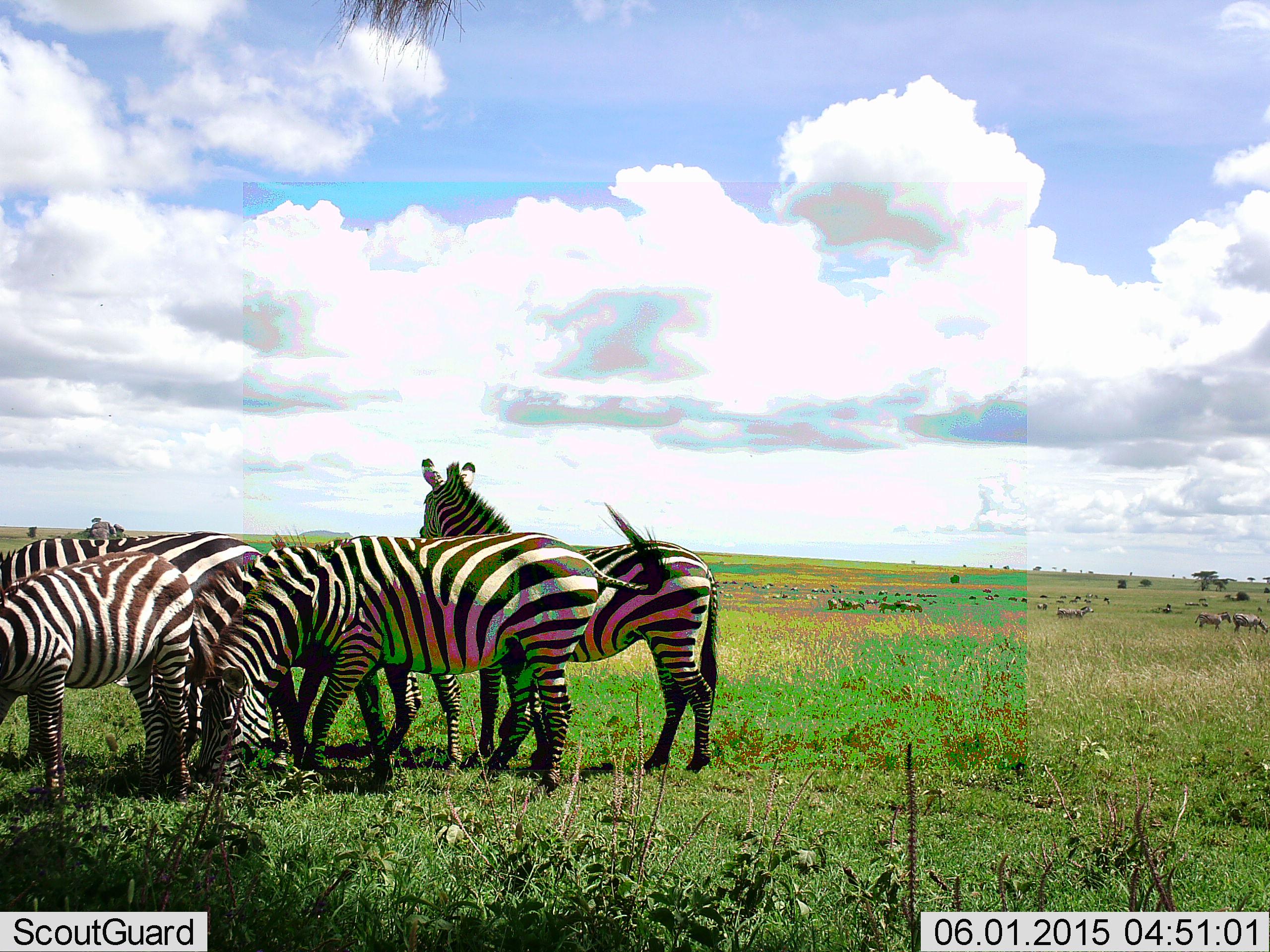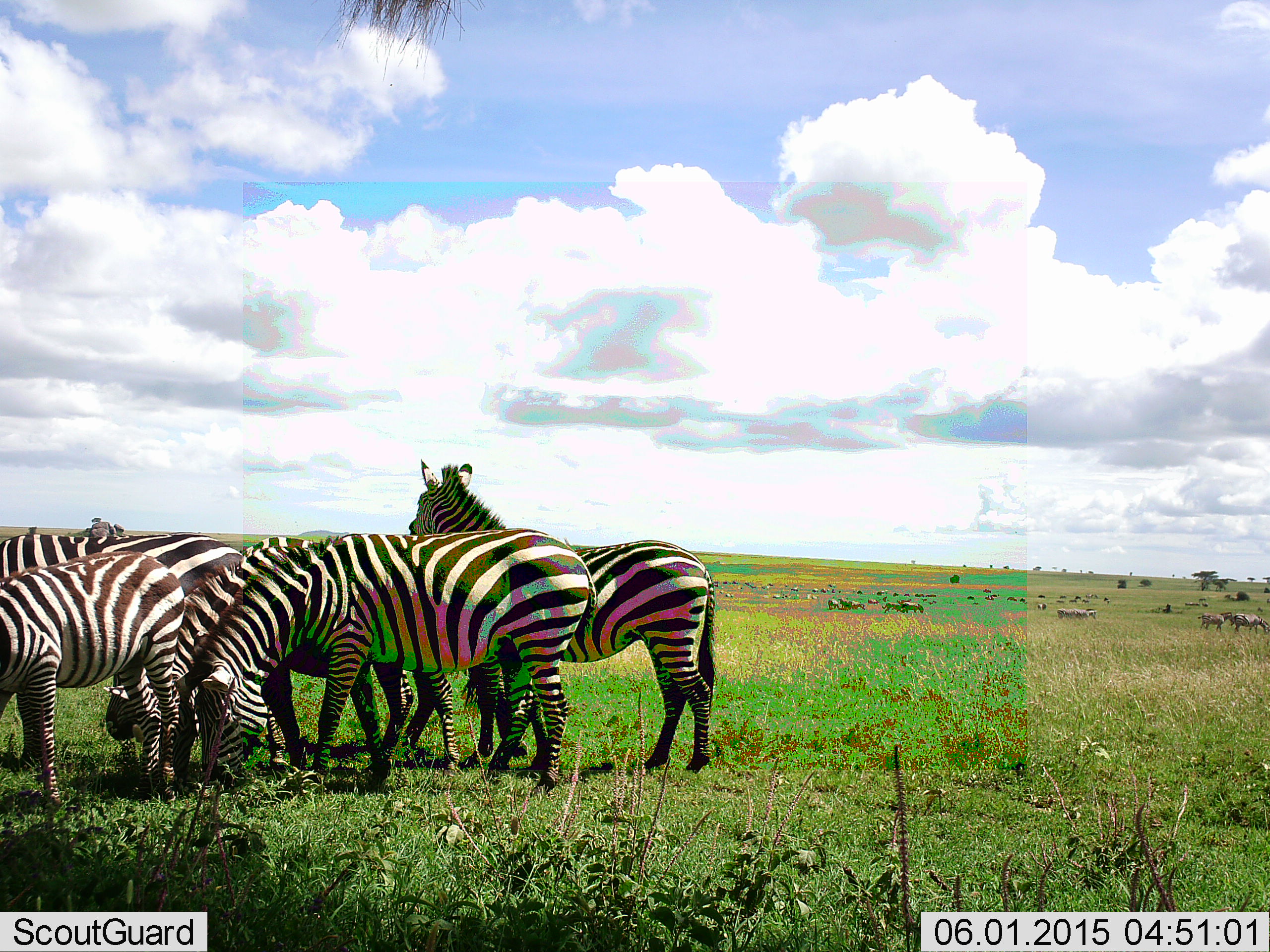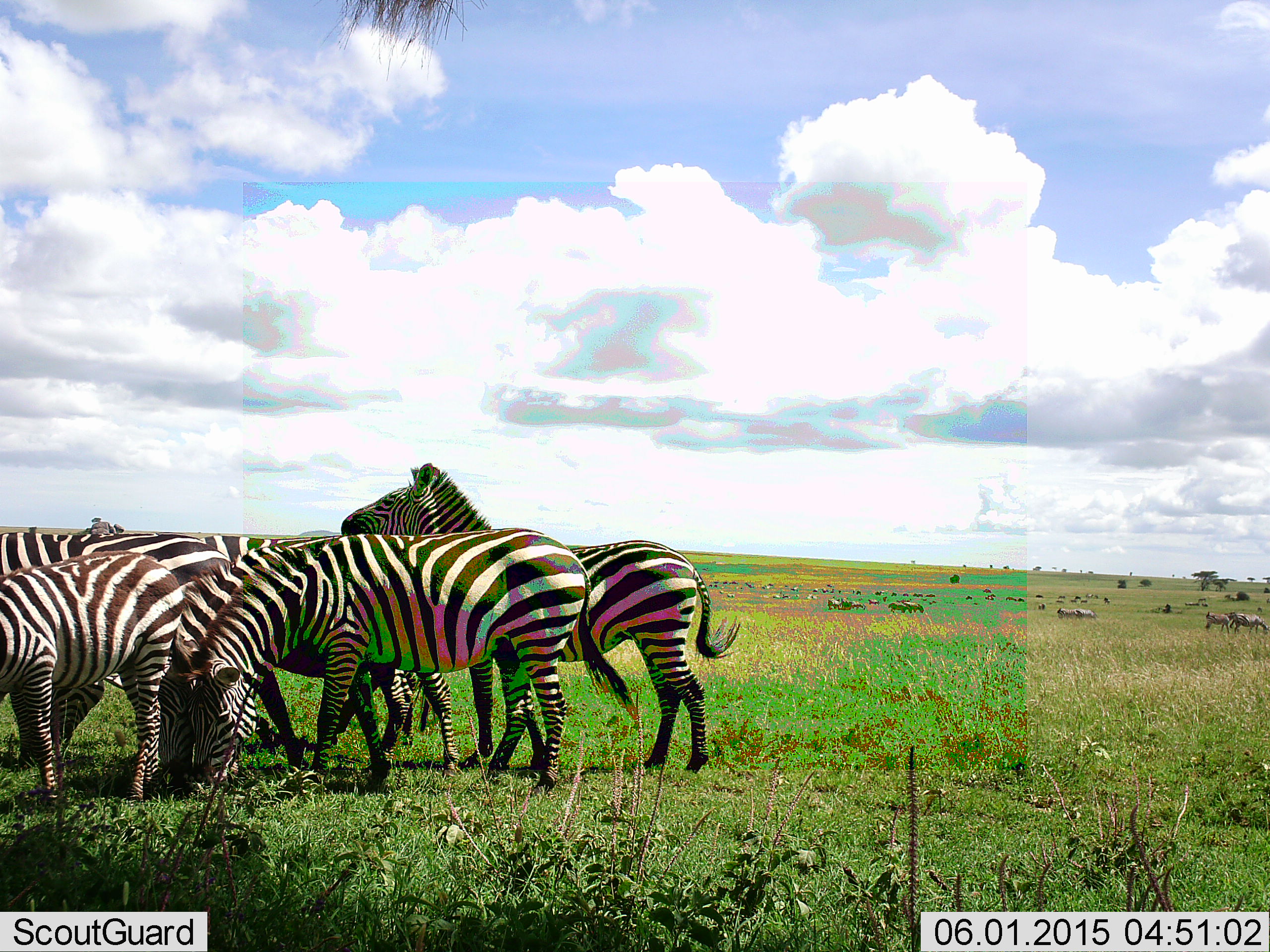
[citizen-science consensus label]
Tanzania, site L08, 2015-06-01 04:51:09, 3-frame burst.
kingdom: Animalia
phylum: Chordata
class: Mammalia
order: Perissodactyla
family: Equidae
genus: Equus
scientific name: Equus quagga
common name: plains zebra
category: zebra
Zebra (plains zebra) (Equus quagga), count 6. Behavior (volunteer vote fractions): standing 62%, resting 0%, moving 23%, interacting 0%. Young present (vote fraction): 0%. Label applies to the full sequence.